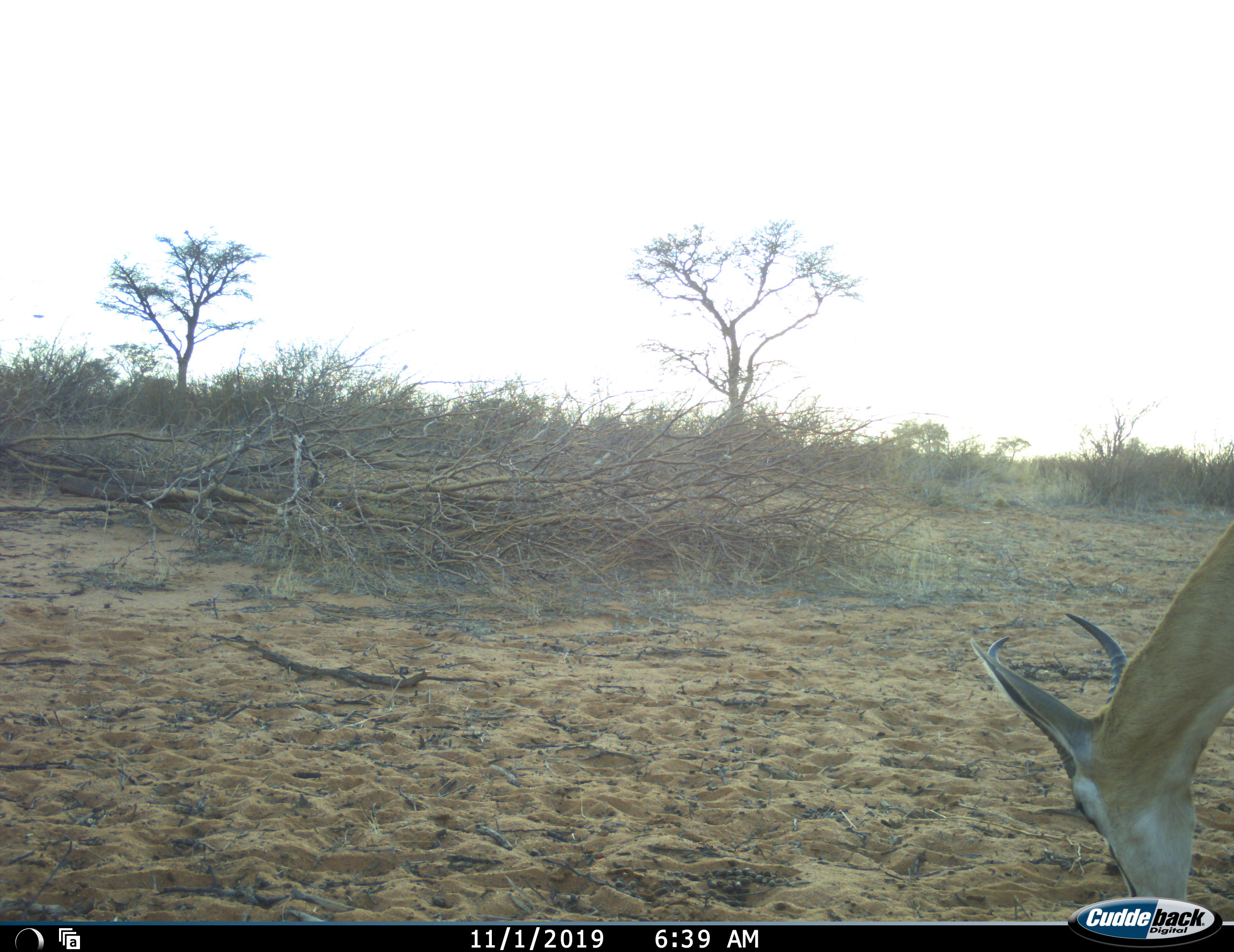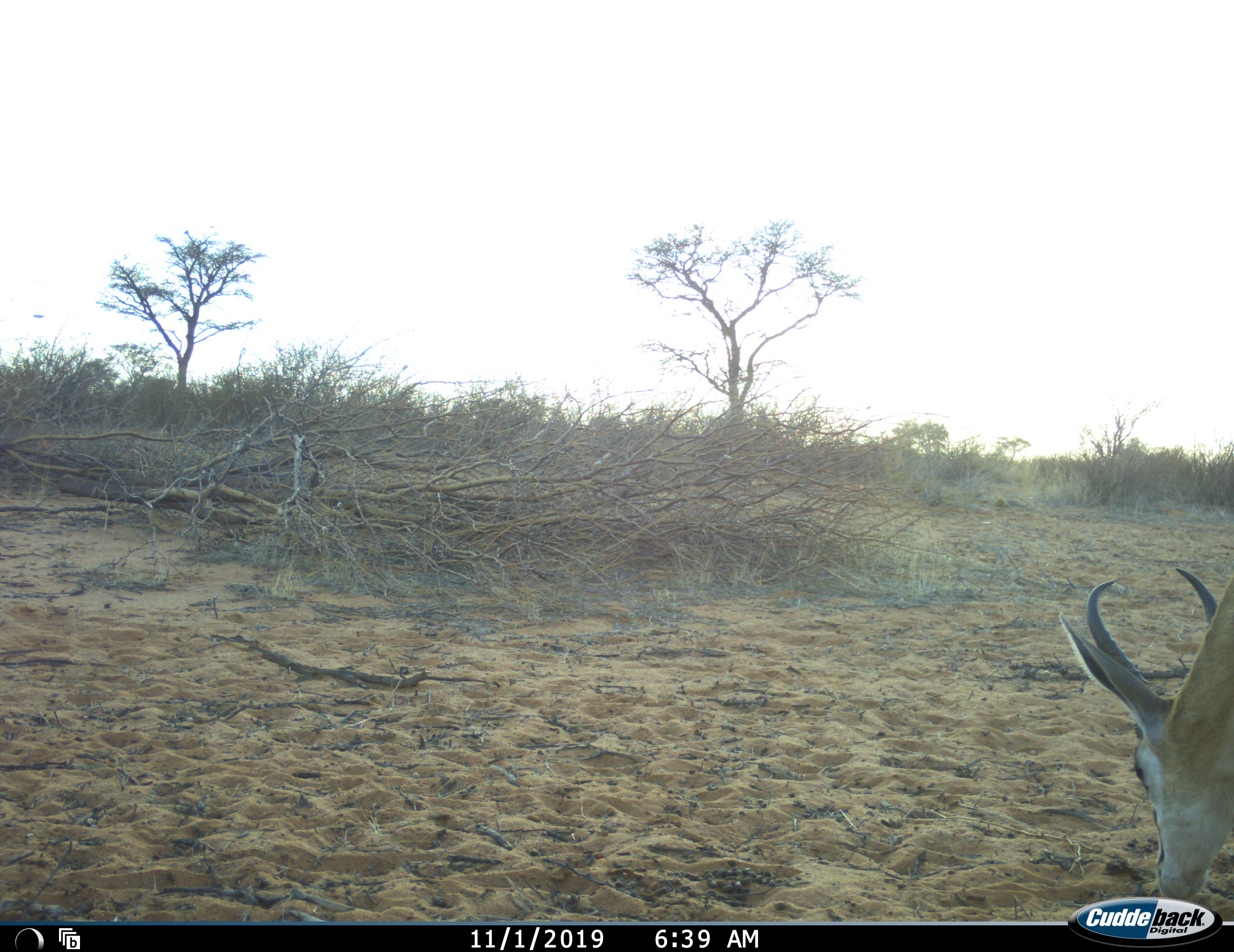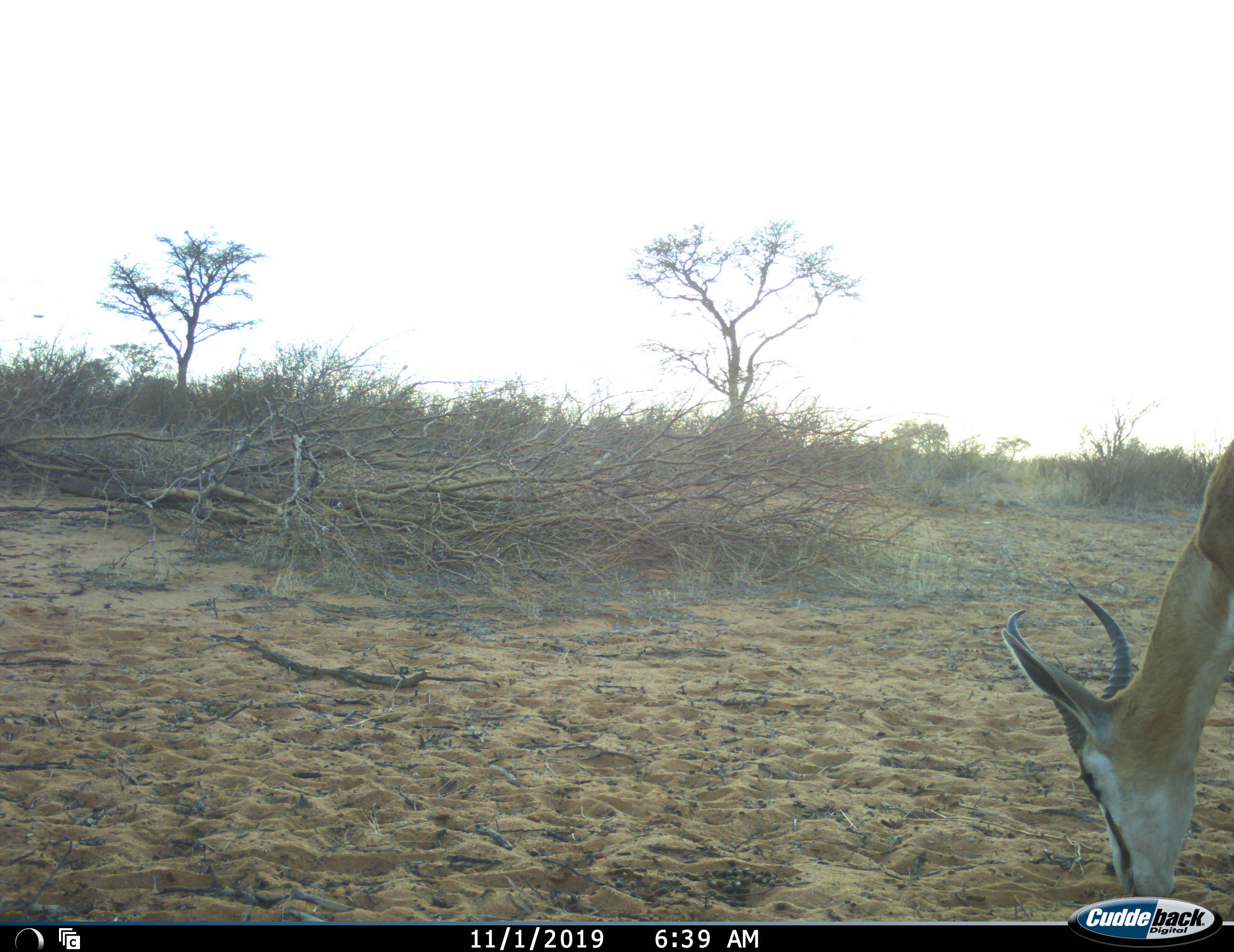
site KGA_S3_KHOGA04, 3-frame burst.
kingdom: Animalia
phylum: Chordata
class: Mammalia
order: Artiodactyla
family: Bovidae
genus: Antidorcas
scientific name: Antidorcas marsupialis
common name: springbok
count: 1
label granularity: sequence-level